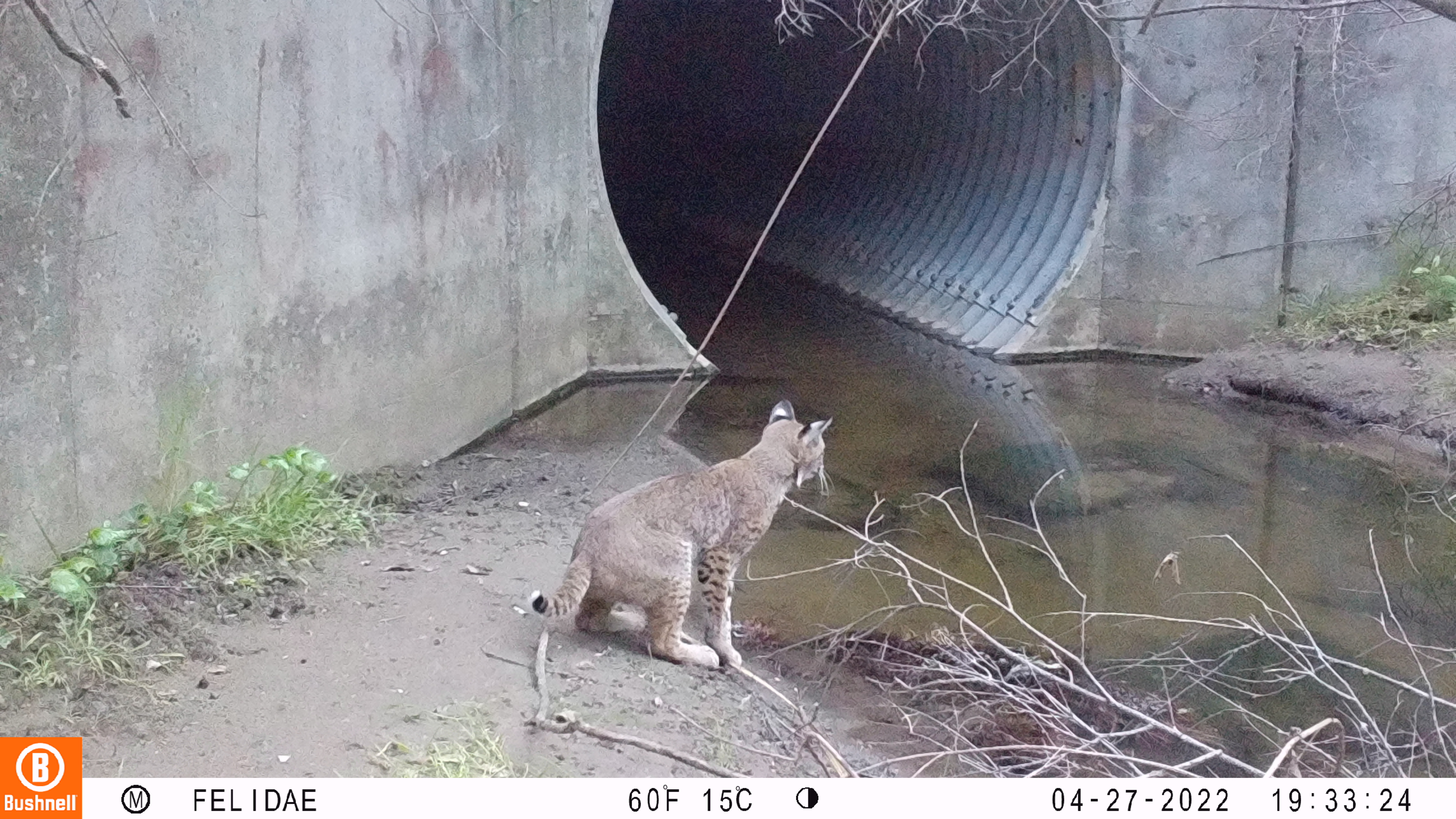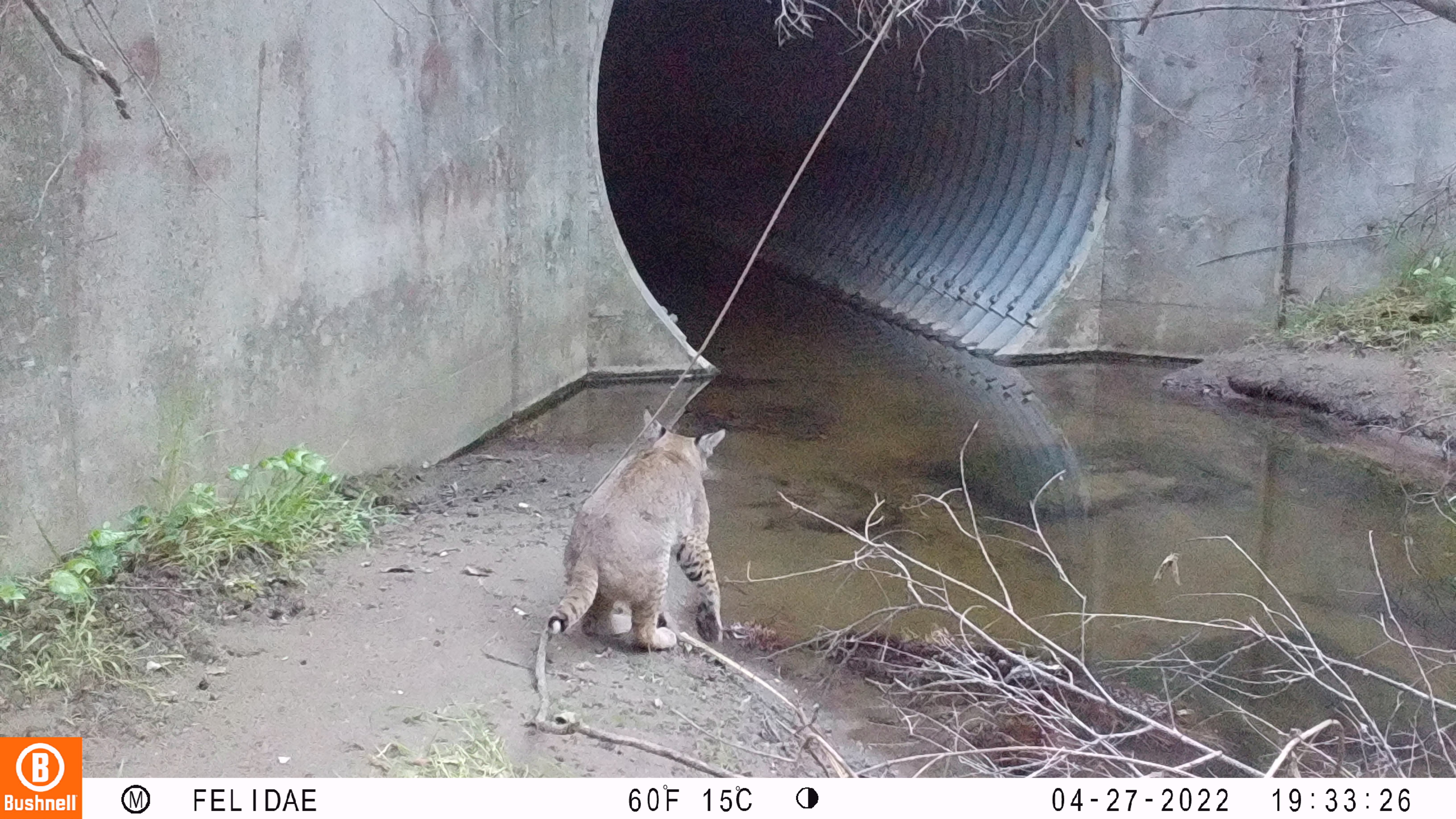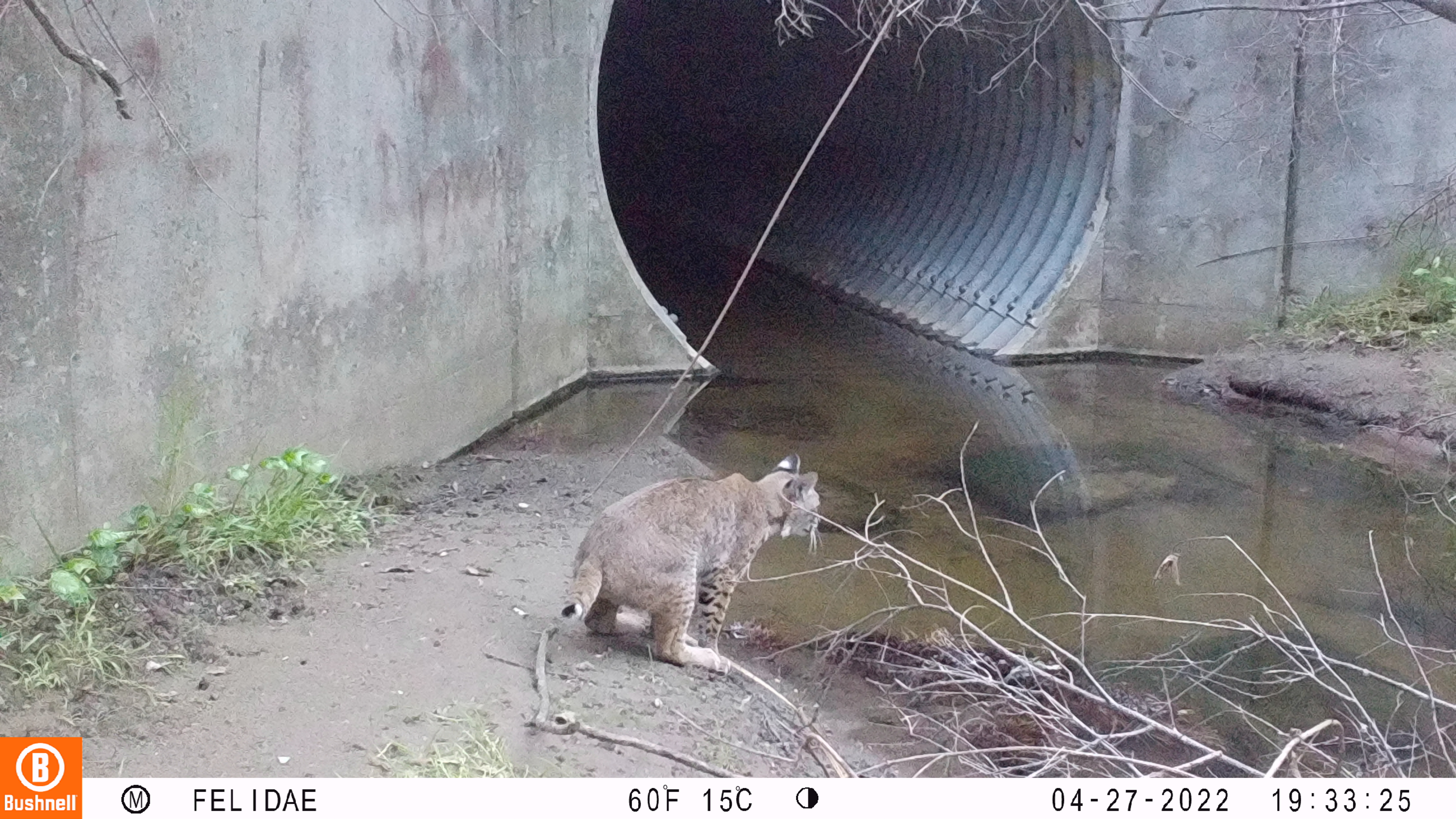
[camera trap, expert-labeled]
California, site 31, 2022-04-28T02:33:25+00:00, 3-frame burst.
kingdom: Animalia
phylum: Chordata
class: Mammalia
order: Carnivora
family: Felidae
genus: Lynx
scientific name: Lynx rufus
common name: bobcat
Bobcat (Lynx rufus).